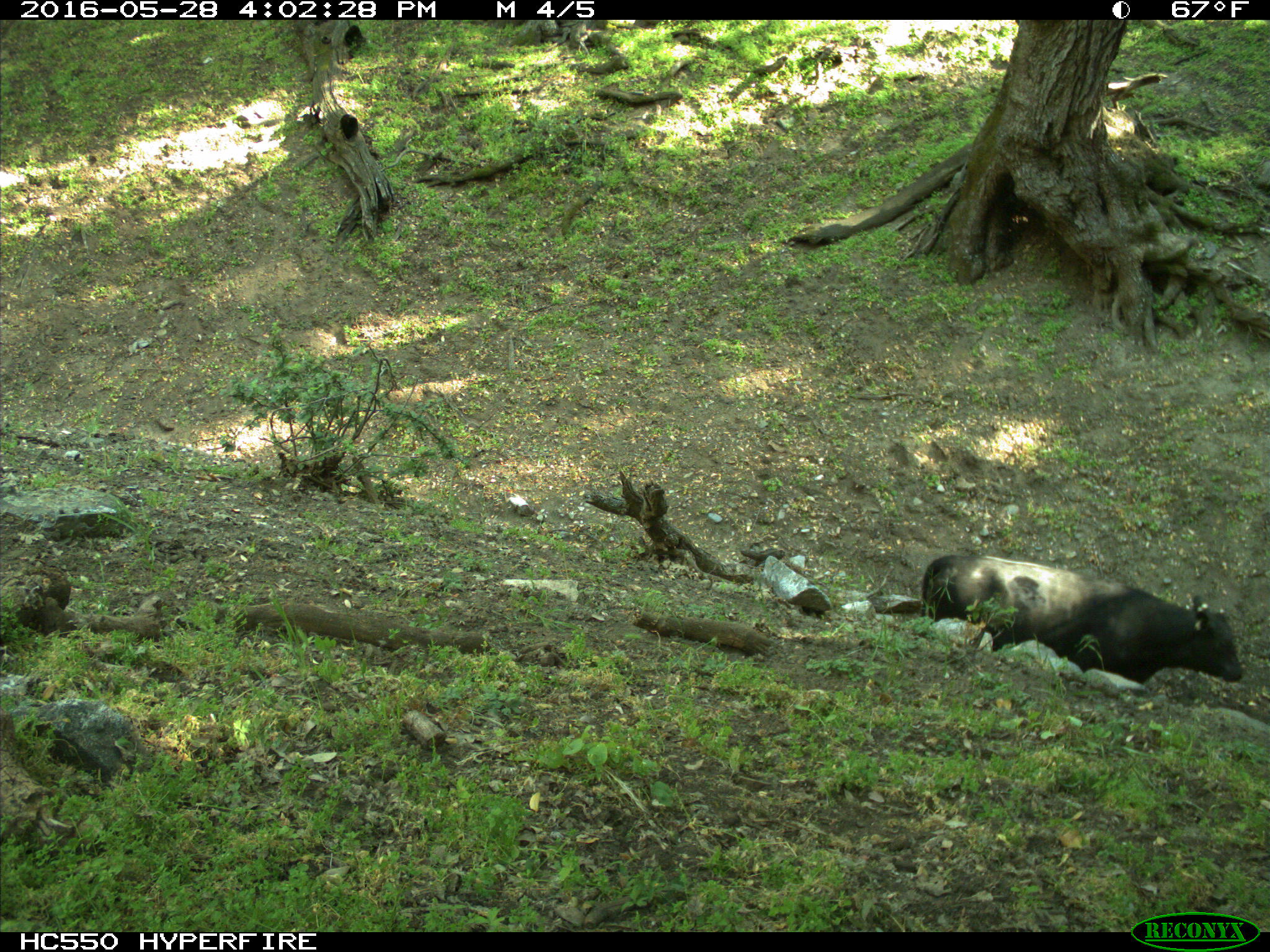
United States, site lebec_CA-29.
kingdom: Animalia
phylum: Chordata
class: Mammalia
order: Artiodactyla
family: Bovidae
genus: Bos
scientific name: Bos taurus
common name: domestic cow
Bos taurus (domestic cow).